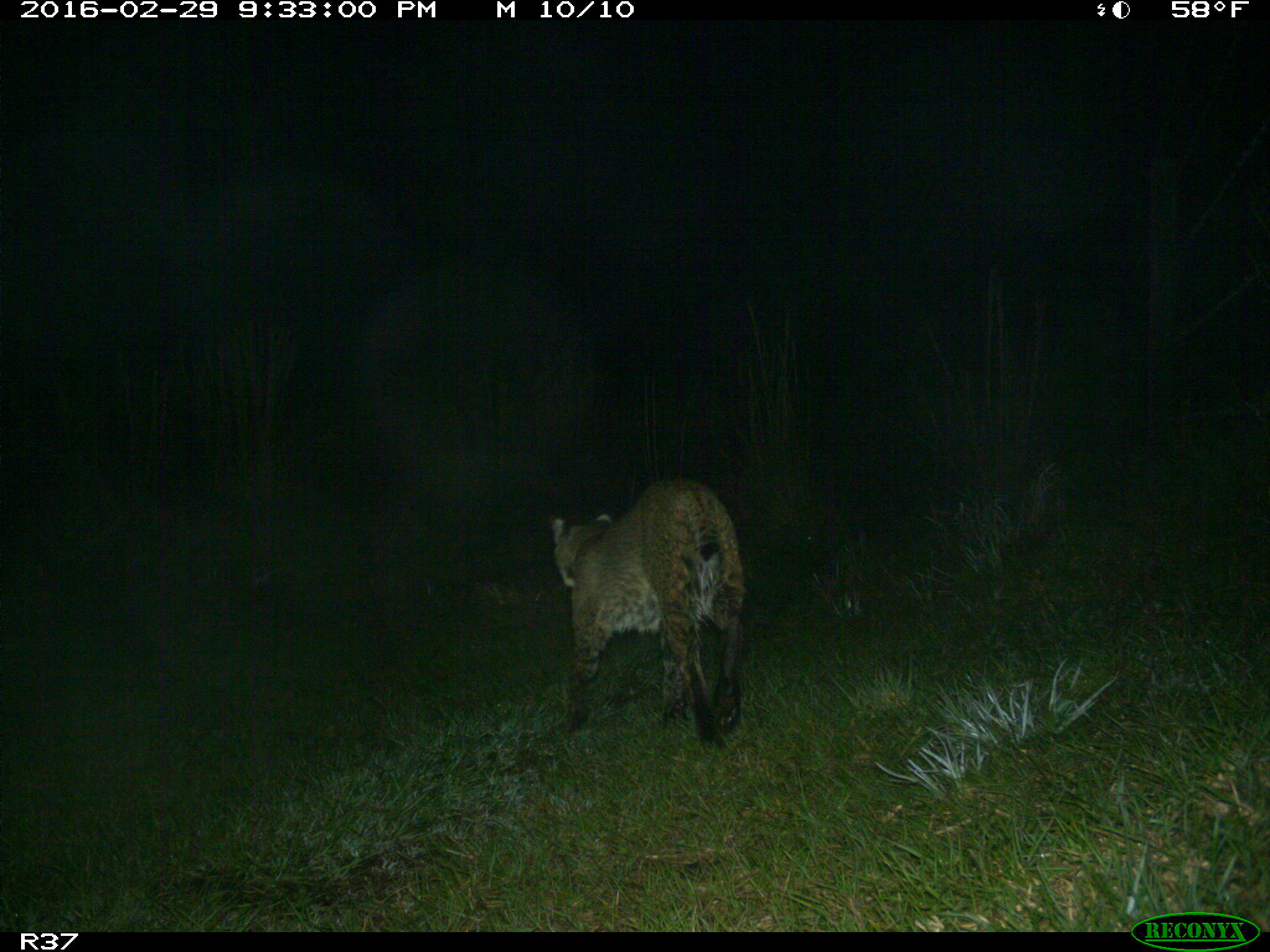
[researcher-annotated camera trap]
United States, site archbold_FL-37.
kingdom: Animalia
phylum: Chordata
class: Mammalia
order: Carnivora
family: Felidae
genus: Lynx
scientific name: Lynx rufus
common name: bobcat